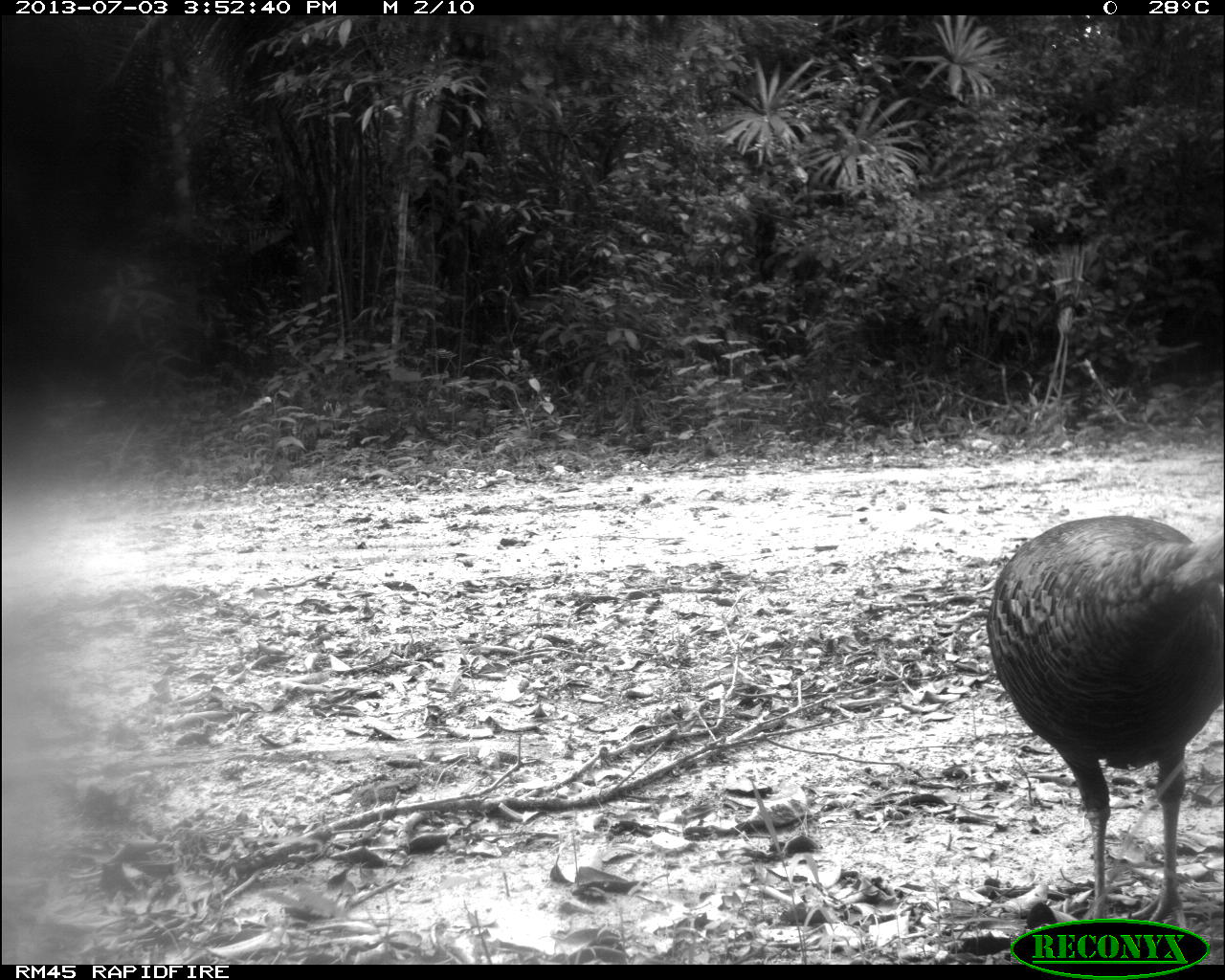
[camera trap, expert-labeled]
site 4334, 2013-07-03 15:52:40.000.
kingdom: Animalia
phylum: Chordata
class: Aves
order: Galliformes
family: Phasianidae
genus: Meleagris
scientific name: Meleagris ocellata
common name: ocellated turkey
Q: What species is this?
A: Meleagris ocellata (ocellated turkey).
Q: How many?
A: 1.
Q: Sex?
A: Male.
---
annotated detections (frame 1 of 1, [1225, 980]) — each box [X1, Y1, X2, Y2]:
meleagris ocellata: [985, 512, 1225, 925]